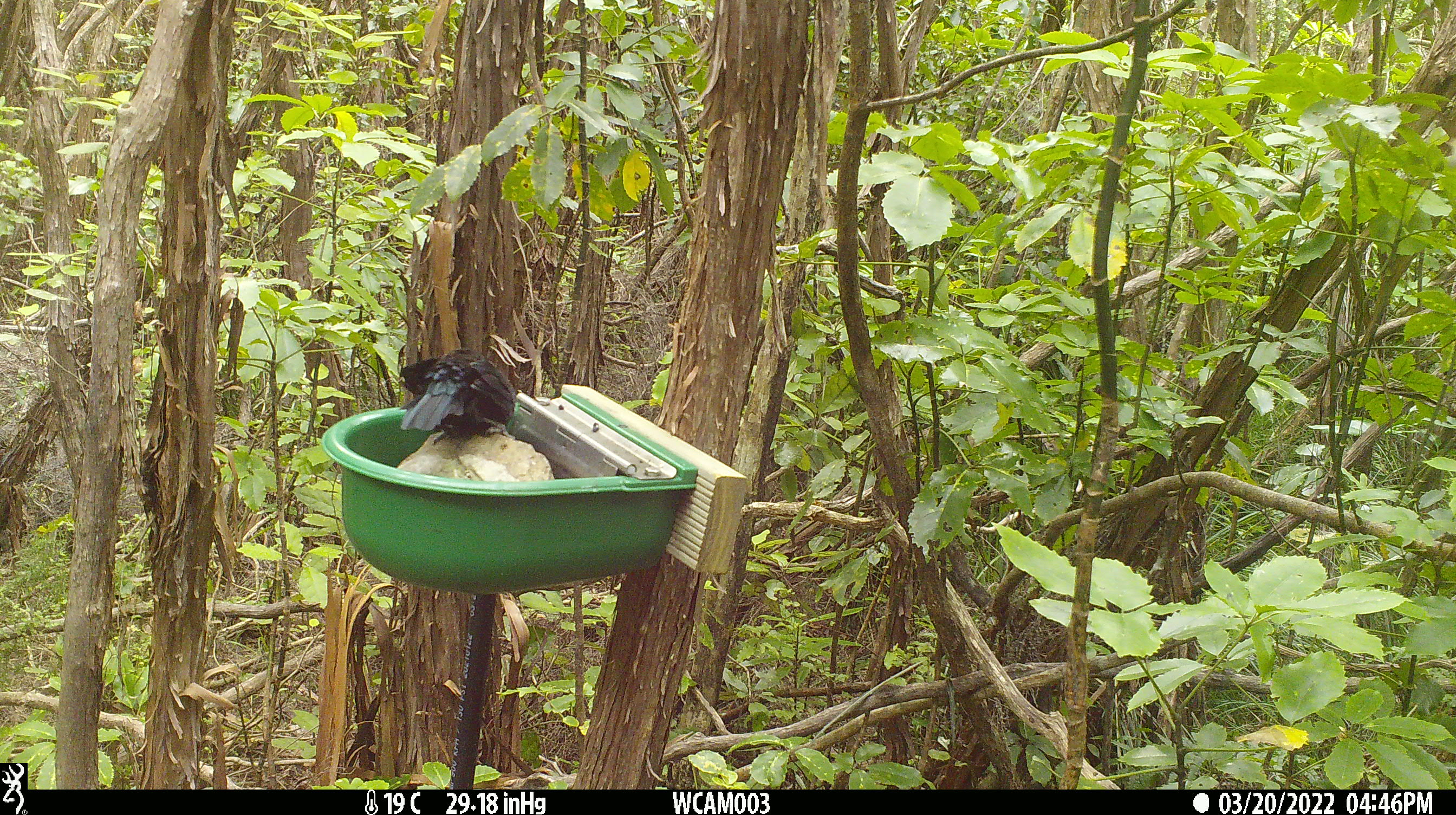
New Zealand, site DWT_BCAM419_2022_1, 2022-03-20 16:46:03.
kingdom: Animalia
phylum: Chordata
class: Aves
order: Passeriformes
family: Meliphagidae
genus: Prosthemadera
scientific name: Prosthemadera novaeseelandiae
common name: tui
Tui (Prosthemadera novaeseelandiae).